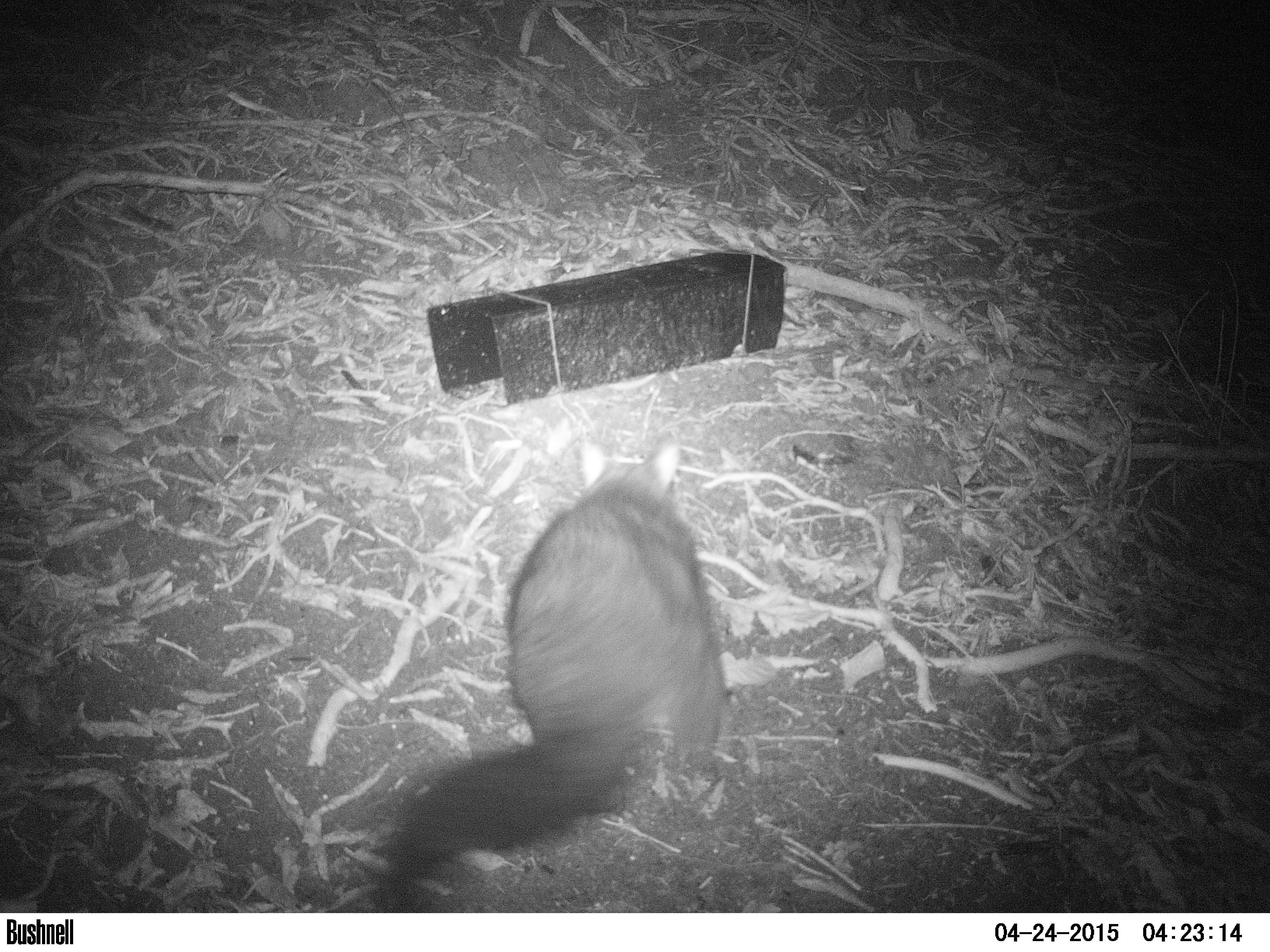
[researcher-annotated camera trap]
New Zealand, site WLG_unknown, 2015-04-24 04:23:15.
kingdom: Animalia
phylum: Chordata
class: Mammalia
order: Diprotodontia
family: Phalangeridae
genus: Trichosurus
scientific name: Trichosurus vulpecula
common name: common brushtail possum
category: possum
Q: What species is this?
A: Possum (common brushtail possum) (Trichosurus vulpecula).